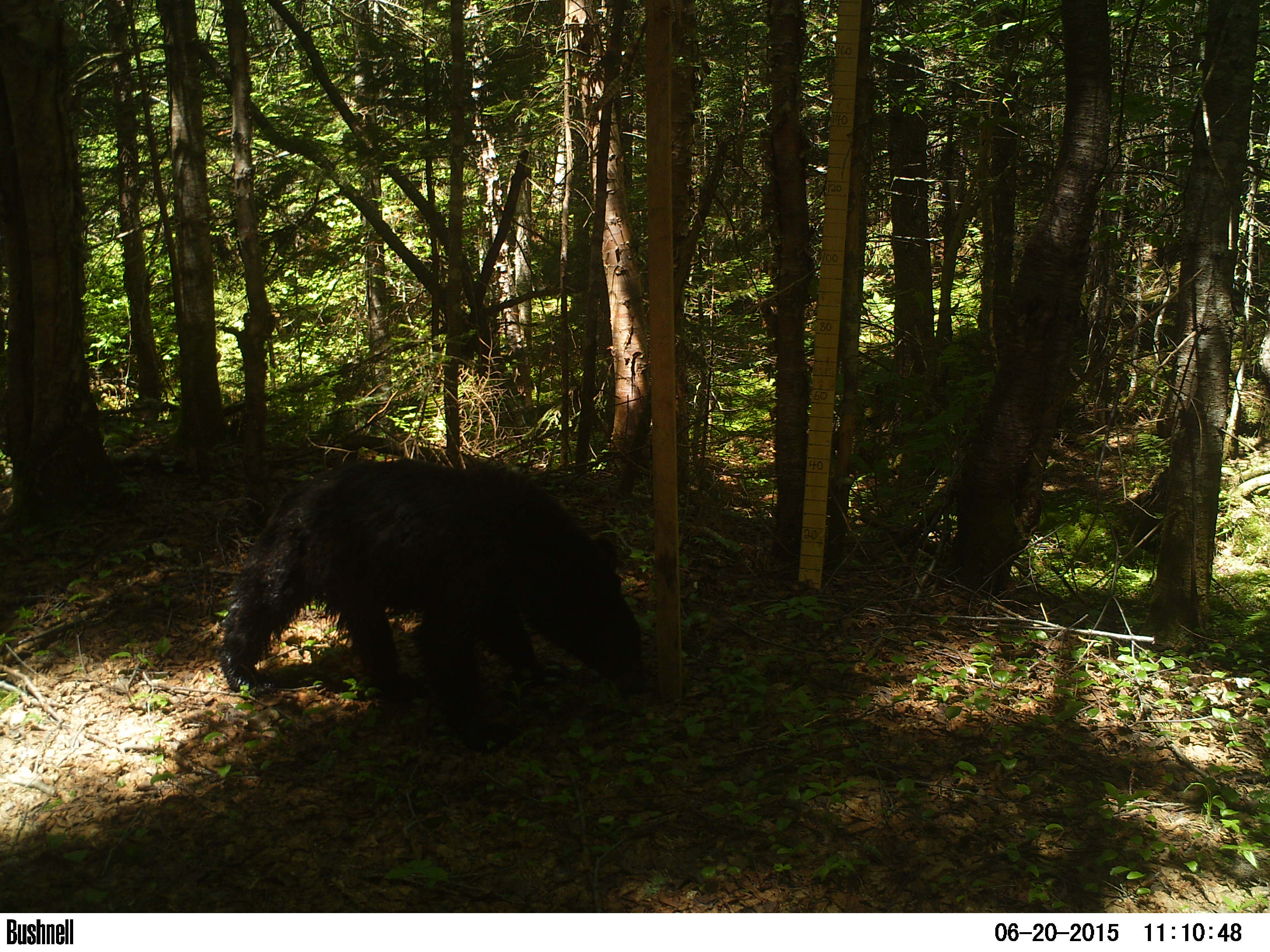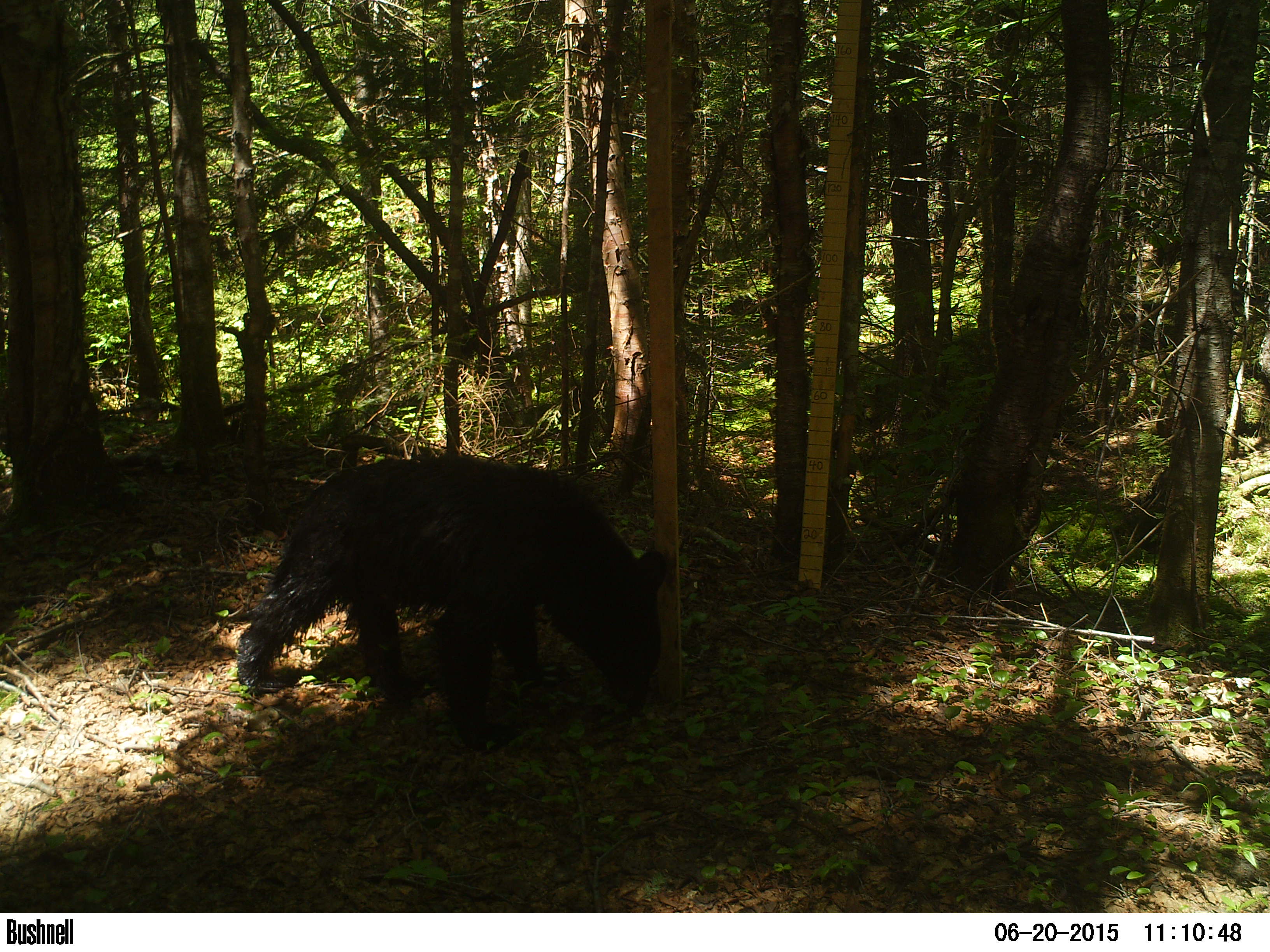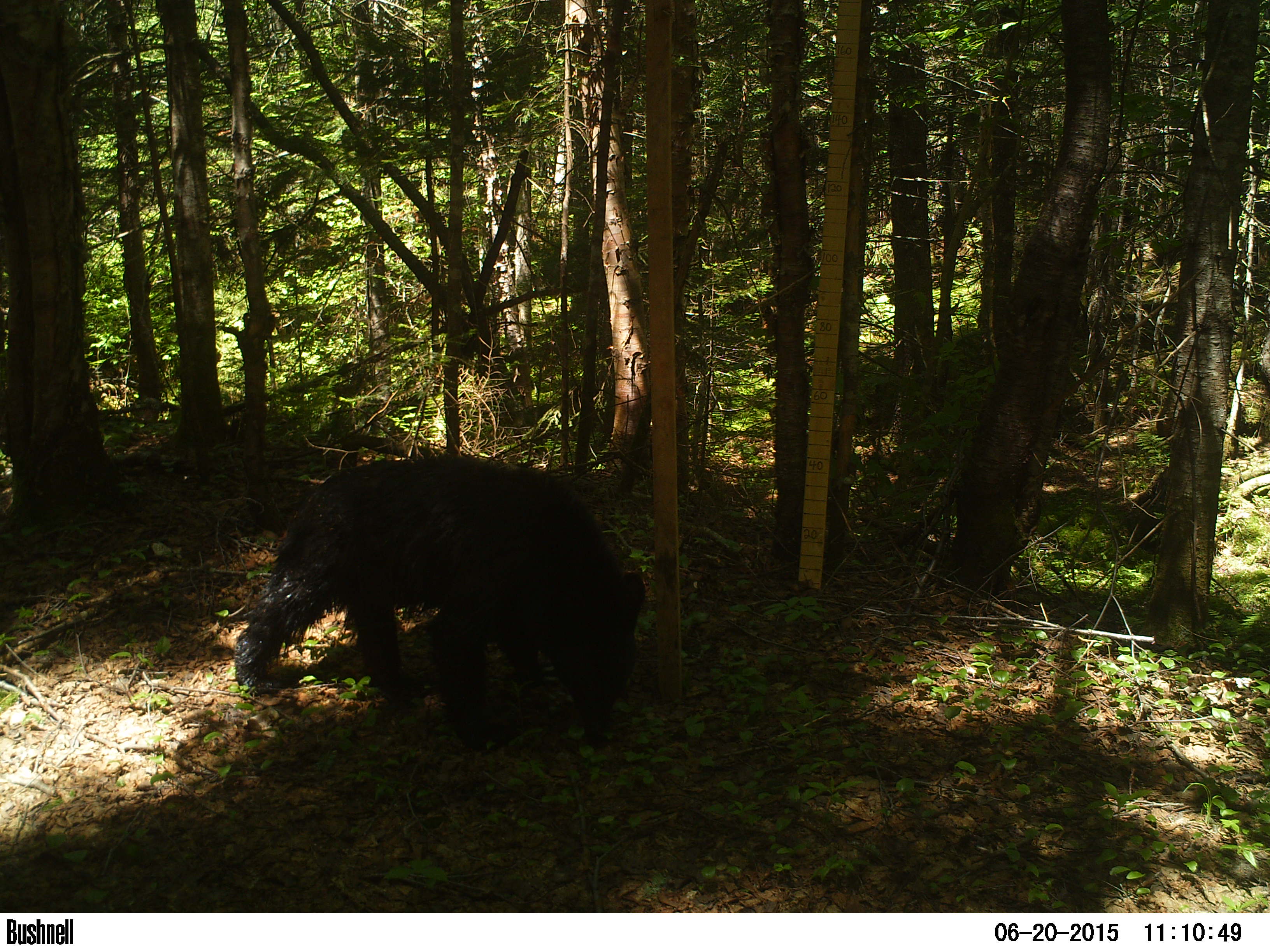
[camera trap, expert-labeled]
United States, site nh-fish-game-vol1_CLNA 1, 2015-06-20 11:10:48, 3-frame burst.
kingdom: Animalia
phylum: Chordata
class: Mammalia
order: Carnivora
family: Ursidae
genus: Ursus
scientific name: Ursus americanus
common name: black bear